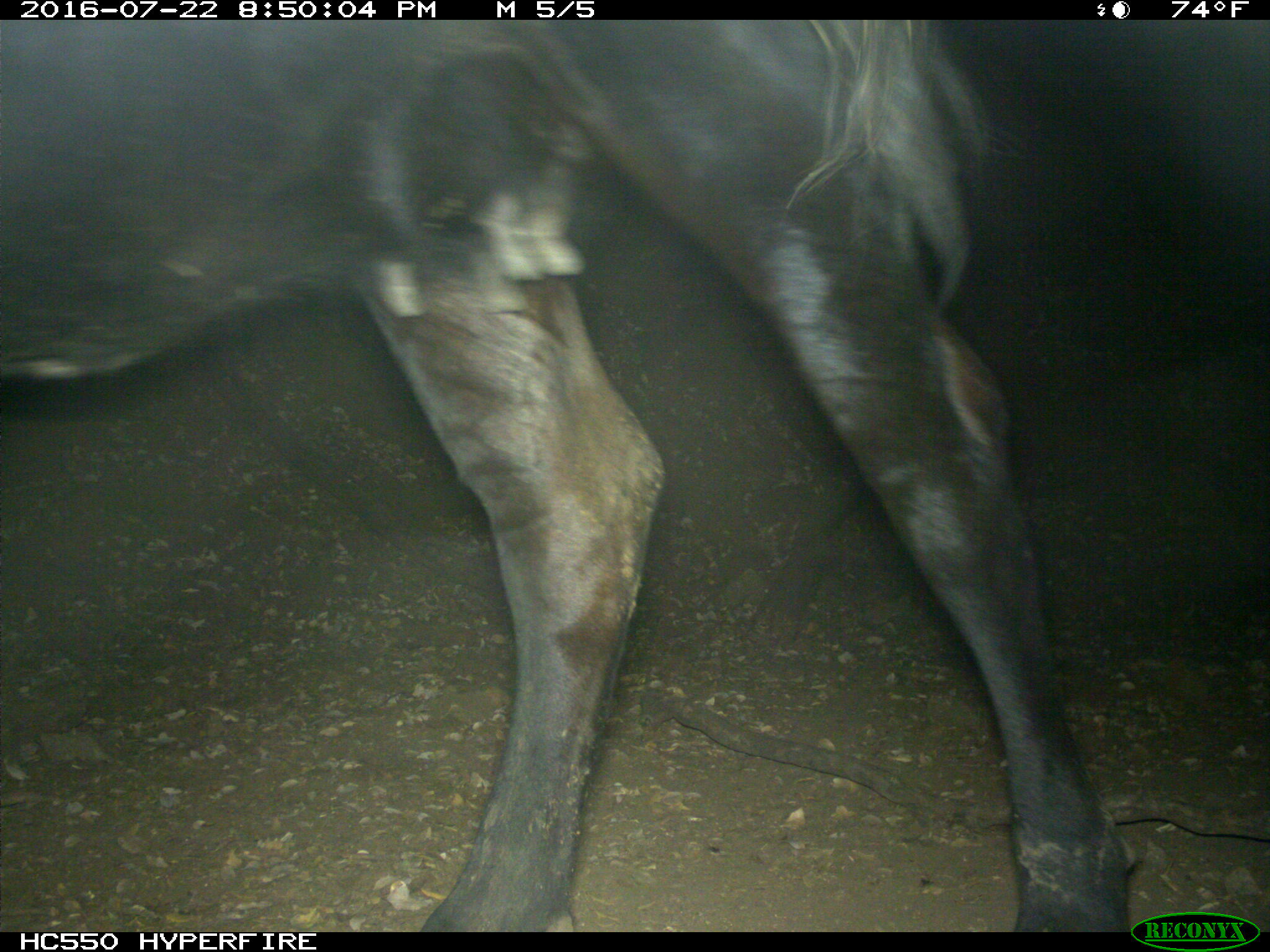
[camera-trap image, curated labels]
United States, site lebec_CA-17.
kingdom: Animalia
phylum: Chordata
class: Mammalia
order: Artiodactyla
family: Bovidae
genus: Bos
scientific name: Bos taurus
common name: domestic cow